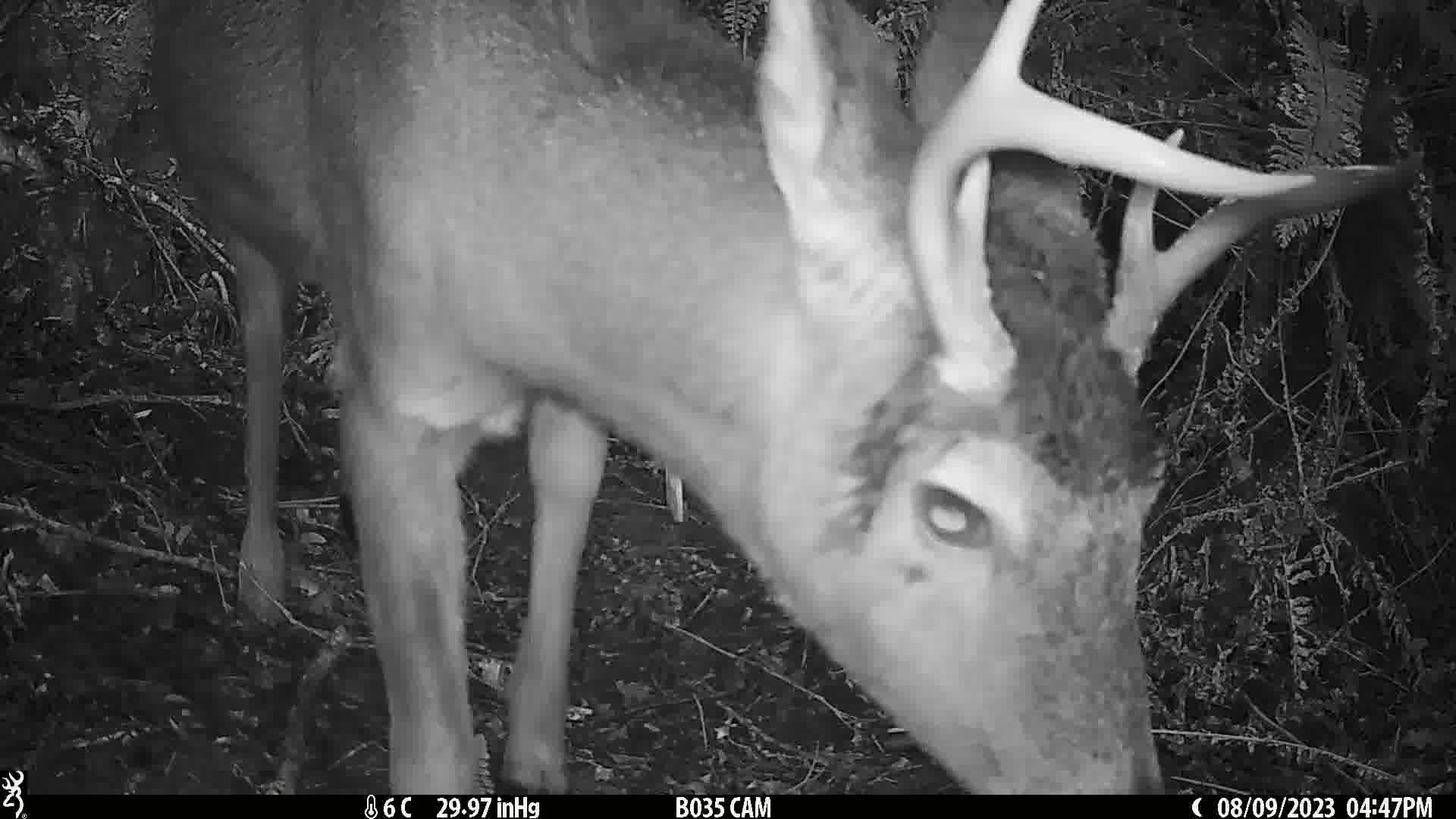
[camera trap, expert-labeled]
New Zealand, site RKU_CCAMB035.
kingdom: Animalia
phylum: Chordata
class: Mammalia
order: Artiodactyla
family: Cervidae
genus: Odocoileus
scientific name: Odocoileus virginianus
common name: white-tailed deer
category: white tailed deer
White tailed deer (white-tailed deer) (Odocoileus virginianus).